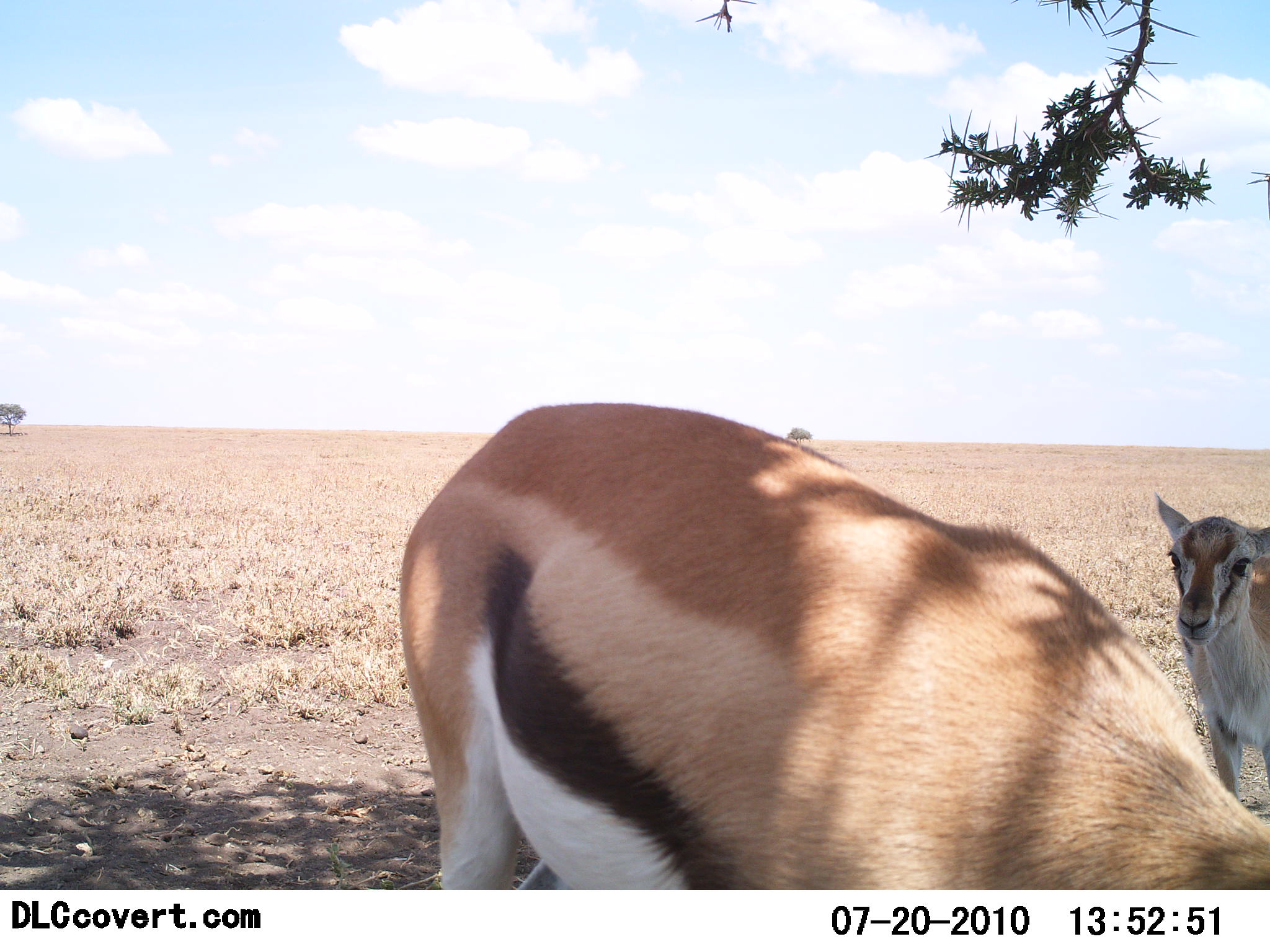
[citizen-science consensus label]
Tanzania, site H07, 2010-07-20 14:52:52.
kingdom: Animalia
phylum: Chordata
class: Mammalia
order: Artiodactyla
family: Bovidae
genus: Eudorcas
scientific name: Eudorcas thomsonii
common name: thomson's gazelle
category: gazellethomsons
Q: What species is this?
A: Gazellethomsons (thomson's gazelle) (Eudorcas thomsonii).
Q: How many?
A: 2.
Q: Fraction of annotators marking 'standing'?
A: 92%.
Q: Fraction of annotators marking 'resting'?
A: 0%.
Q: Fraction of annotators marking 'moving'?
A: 8%.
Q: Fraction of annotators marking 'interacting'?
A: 0%.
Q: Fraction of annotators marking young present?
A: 33%.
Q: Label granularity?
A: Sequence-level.